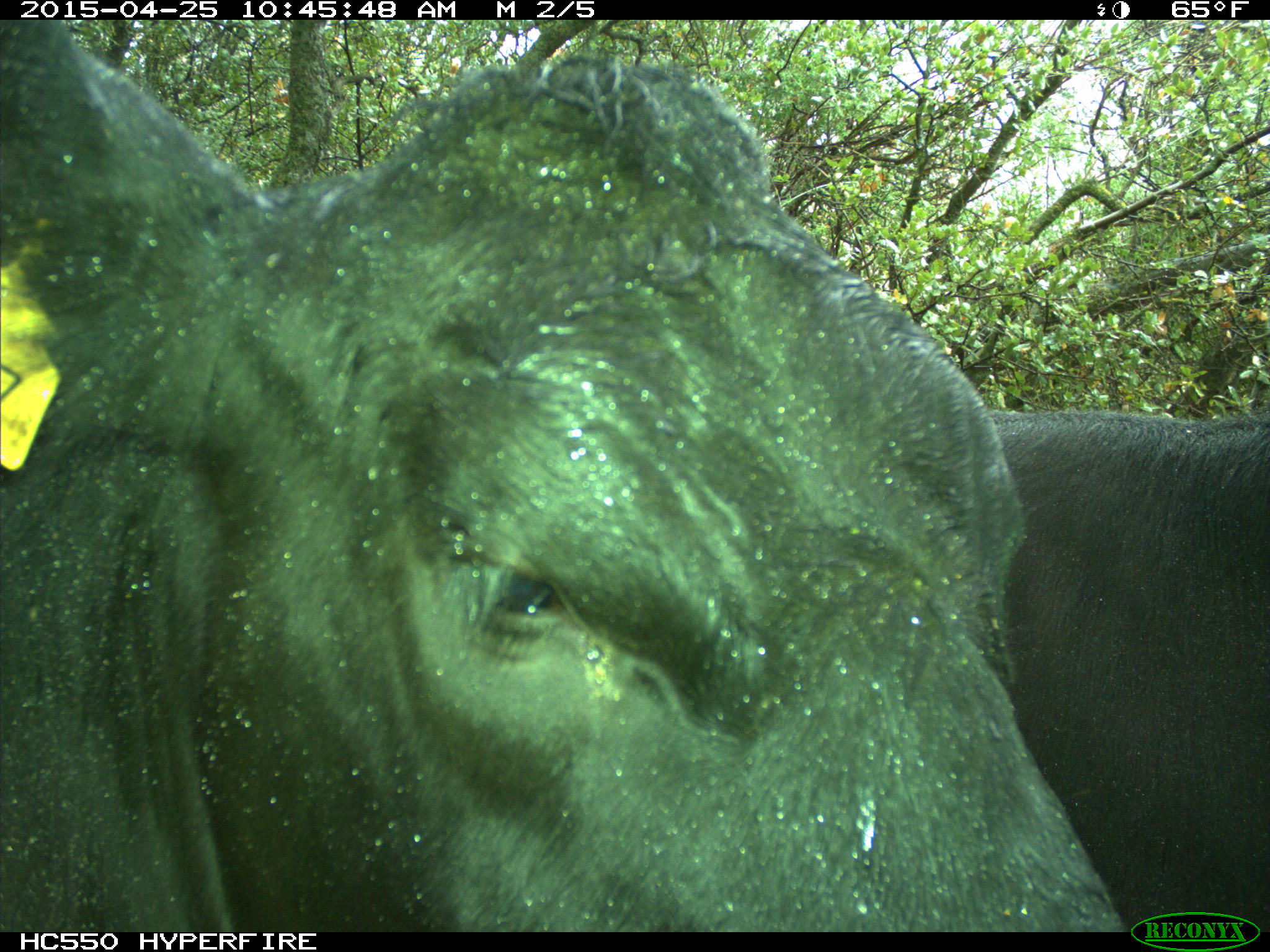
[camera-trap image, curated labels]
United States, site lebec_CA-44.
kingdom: Animalia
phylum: Chordata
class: Mammalia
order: Artiodactyla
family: Suidae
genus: Sus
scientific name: Sus scrofa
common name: wild boar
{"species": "Sus scrofa (wild boar)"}